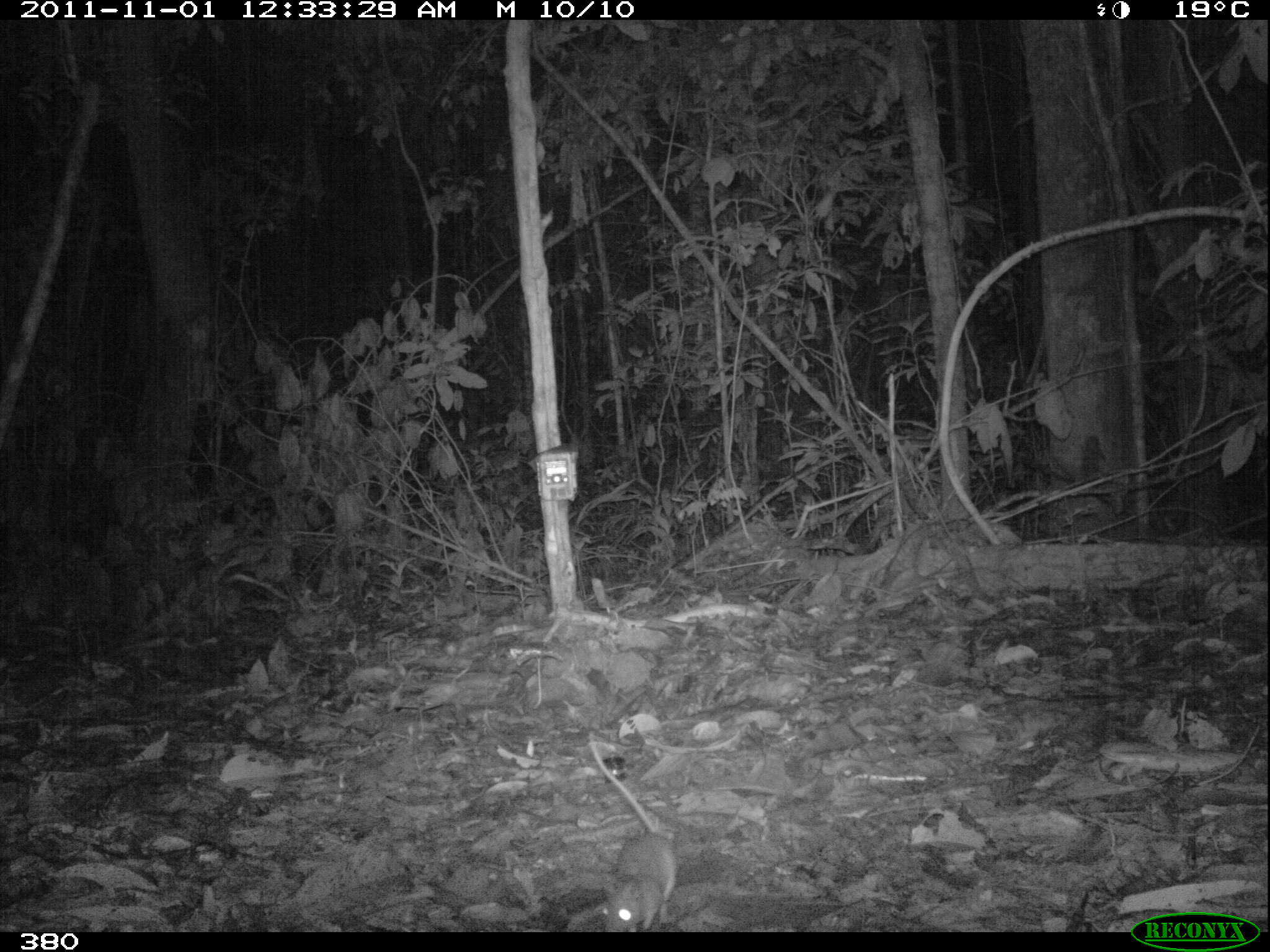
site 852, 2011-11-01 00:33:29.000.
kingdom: Animalia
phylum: Chordata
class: Mammalia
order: Rodentia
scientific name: Rodentia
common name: rodents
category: unknown rodent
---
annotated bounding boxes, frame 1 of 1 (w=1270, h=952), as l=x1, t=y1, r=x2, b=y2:
unknown rodent: l=588, t=740, r=676, b=932